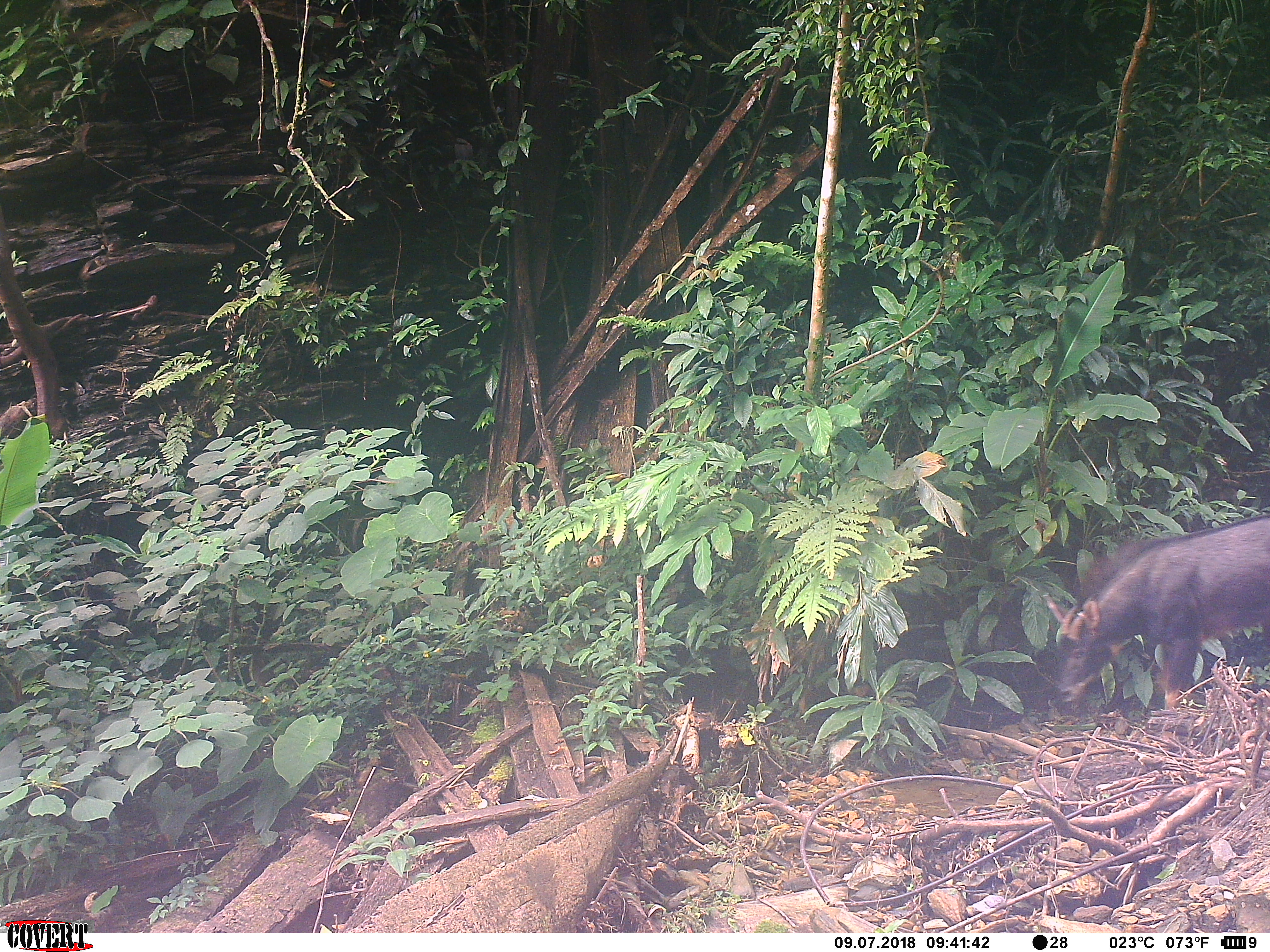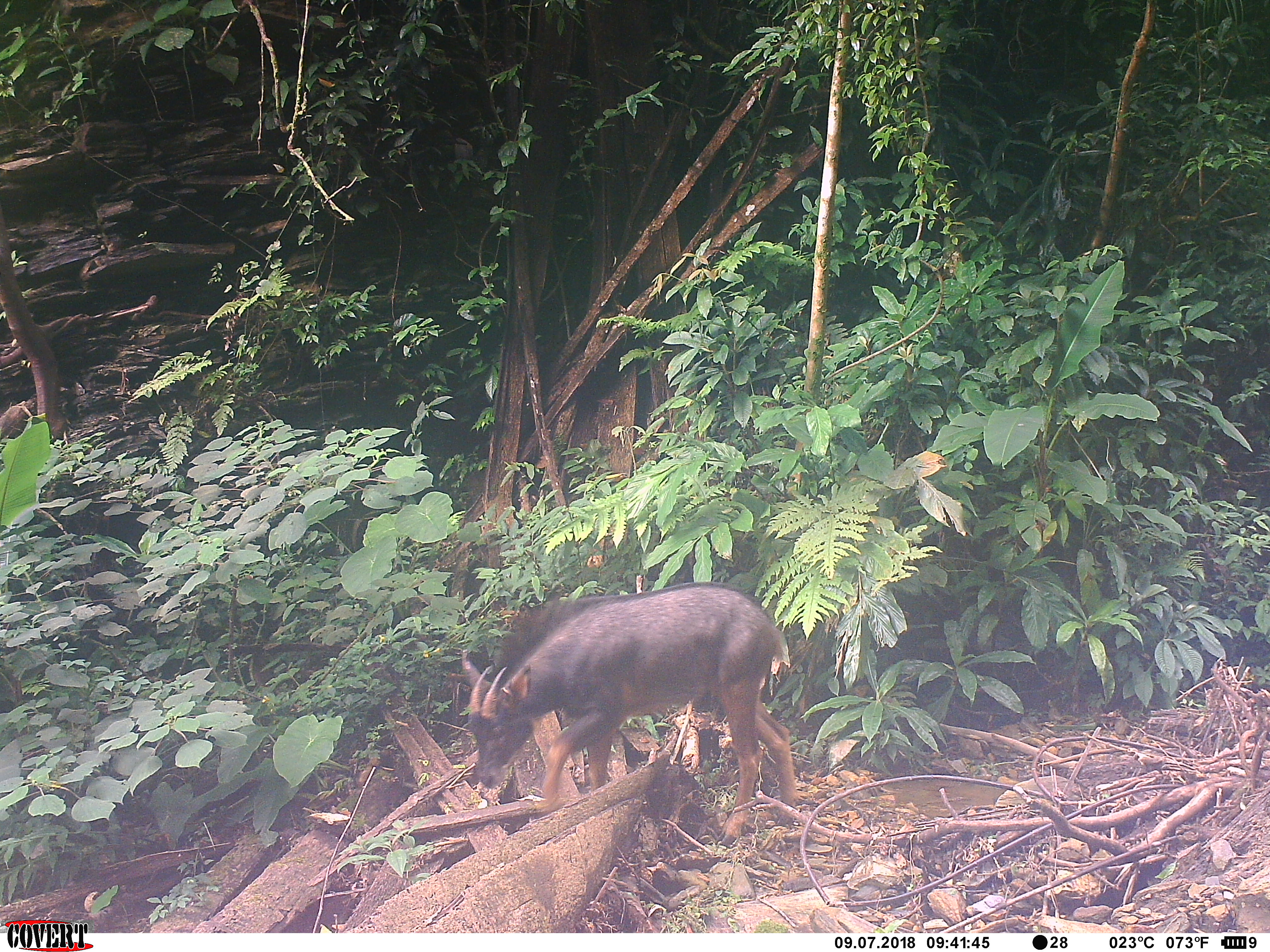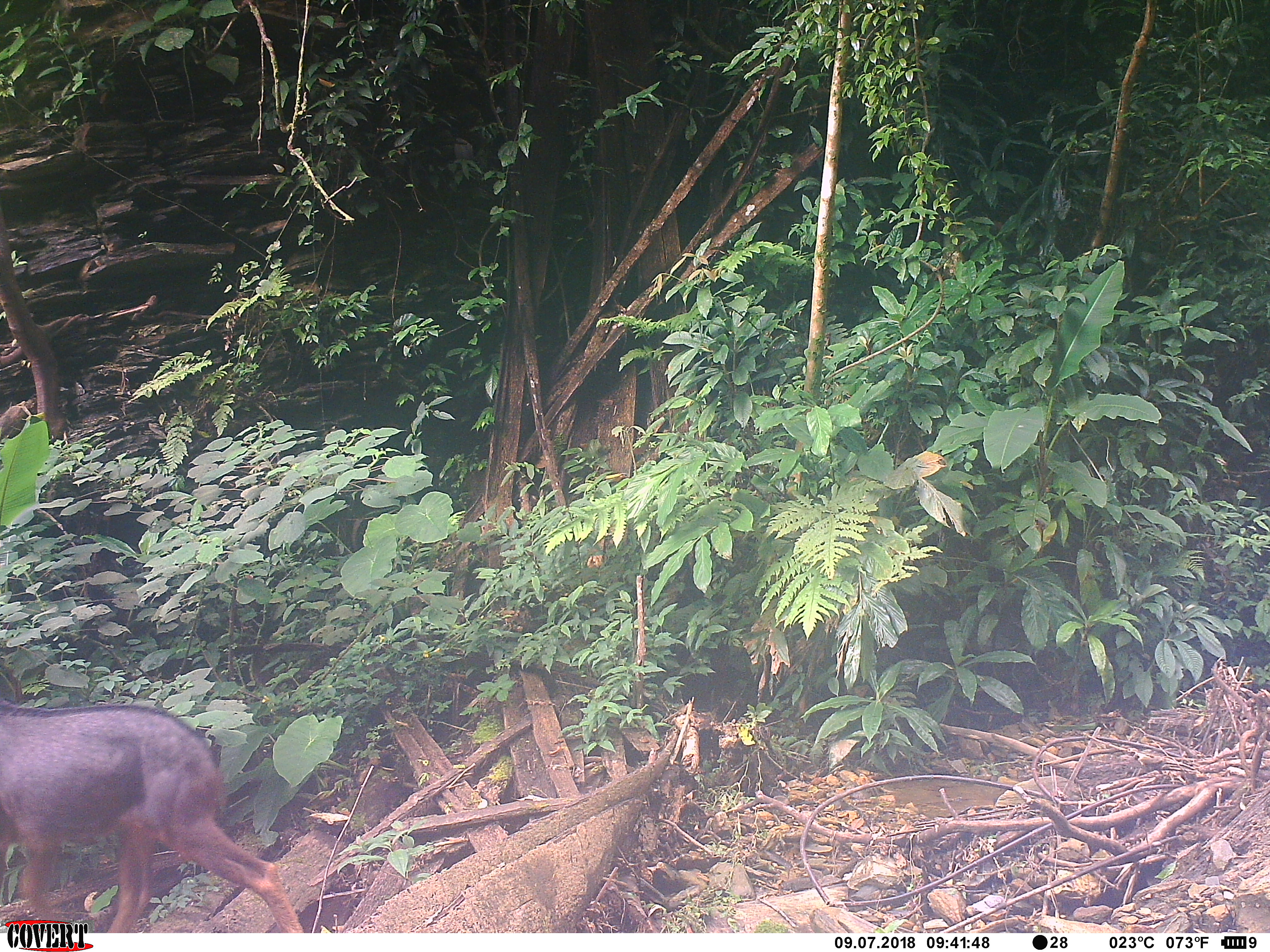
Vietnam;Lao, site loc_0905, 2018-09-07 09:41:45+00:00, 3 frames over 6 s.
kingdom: Animalia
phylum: Chordata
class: Mammalia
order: Artiodactyla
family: Bovidae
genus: Capricornis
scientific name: Capricornis sumatraensis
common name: chinese serow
Chinese serow (Capricornis sumatraensis). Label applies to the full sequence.